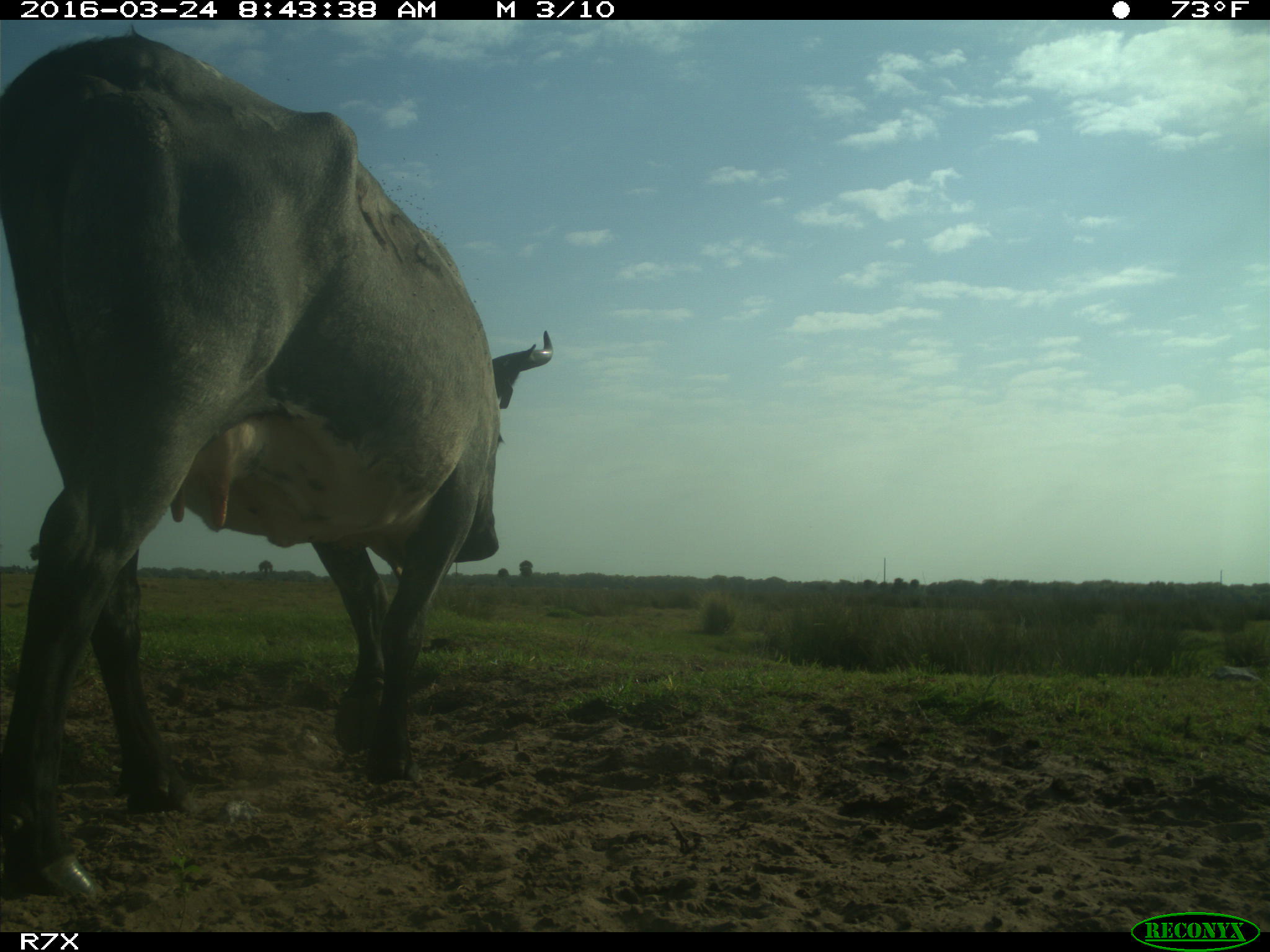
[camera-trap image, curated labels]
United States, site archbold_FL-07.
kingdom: Animalia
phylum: Chordata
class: Mammalia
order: Artiodactyla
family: Bovidae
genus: Bos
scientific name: Bos taurus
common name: domestic cow